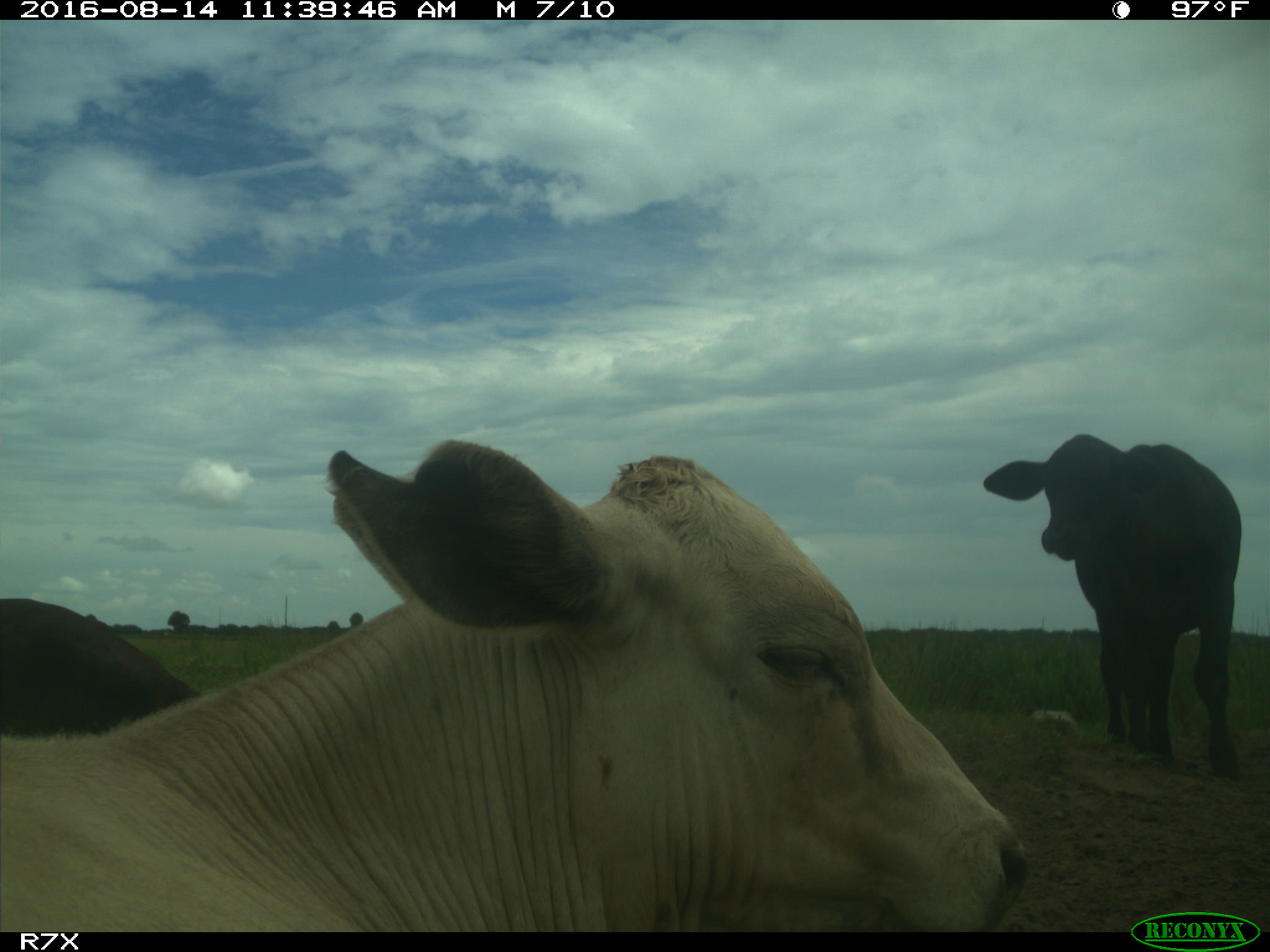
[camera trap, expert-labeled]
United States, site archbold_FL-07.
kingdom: Animalia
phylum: Chordata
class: Mammalia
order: Artiodactyla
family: Bovidae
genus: Bos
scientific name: Bos taurus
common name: domestic cow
Bos taurus (domestic cow).